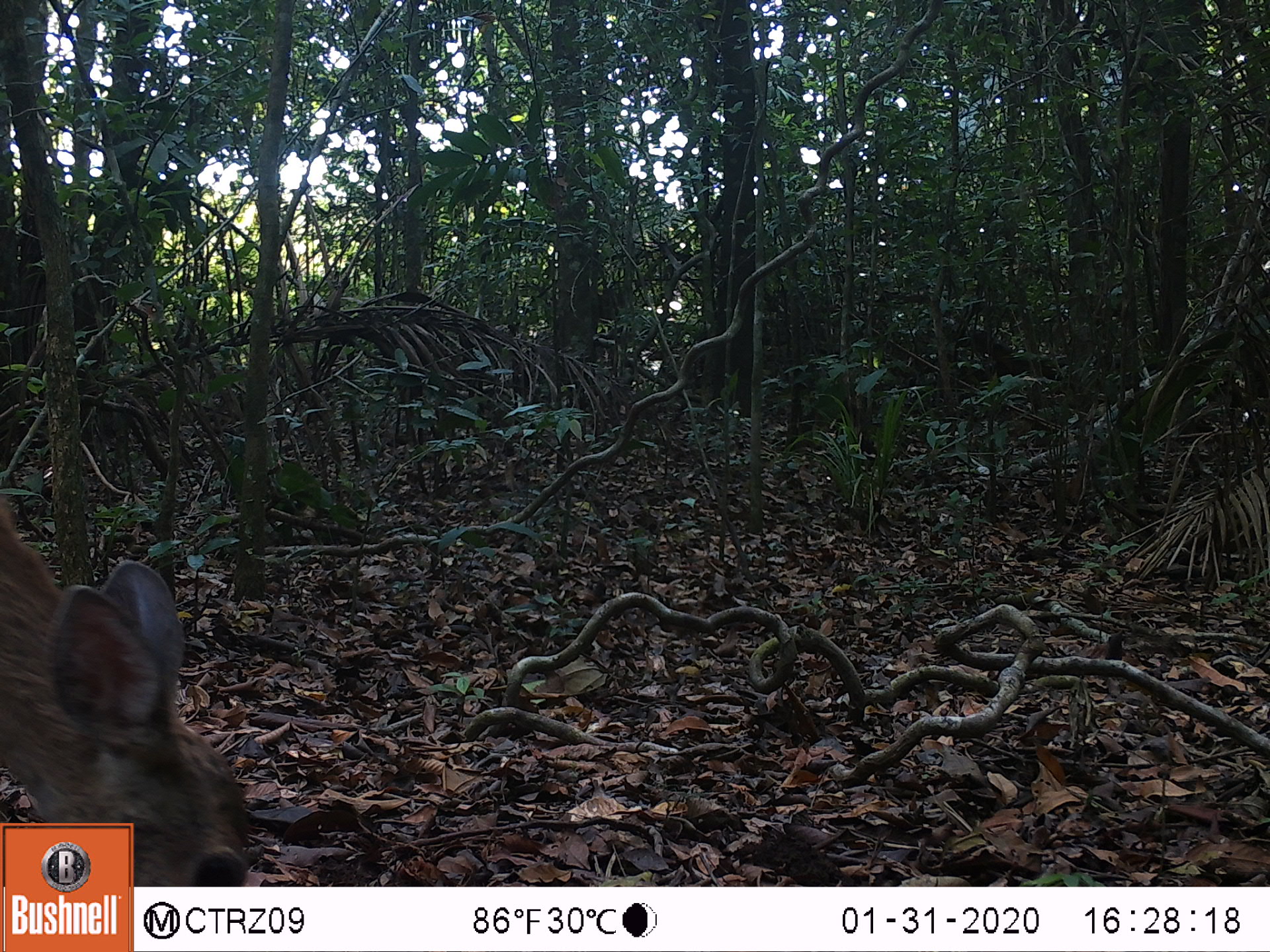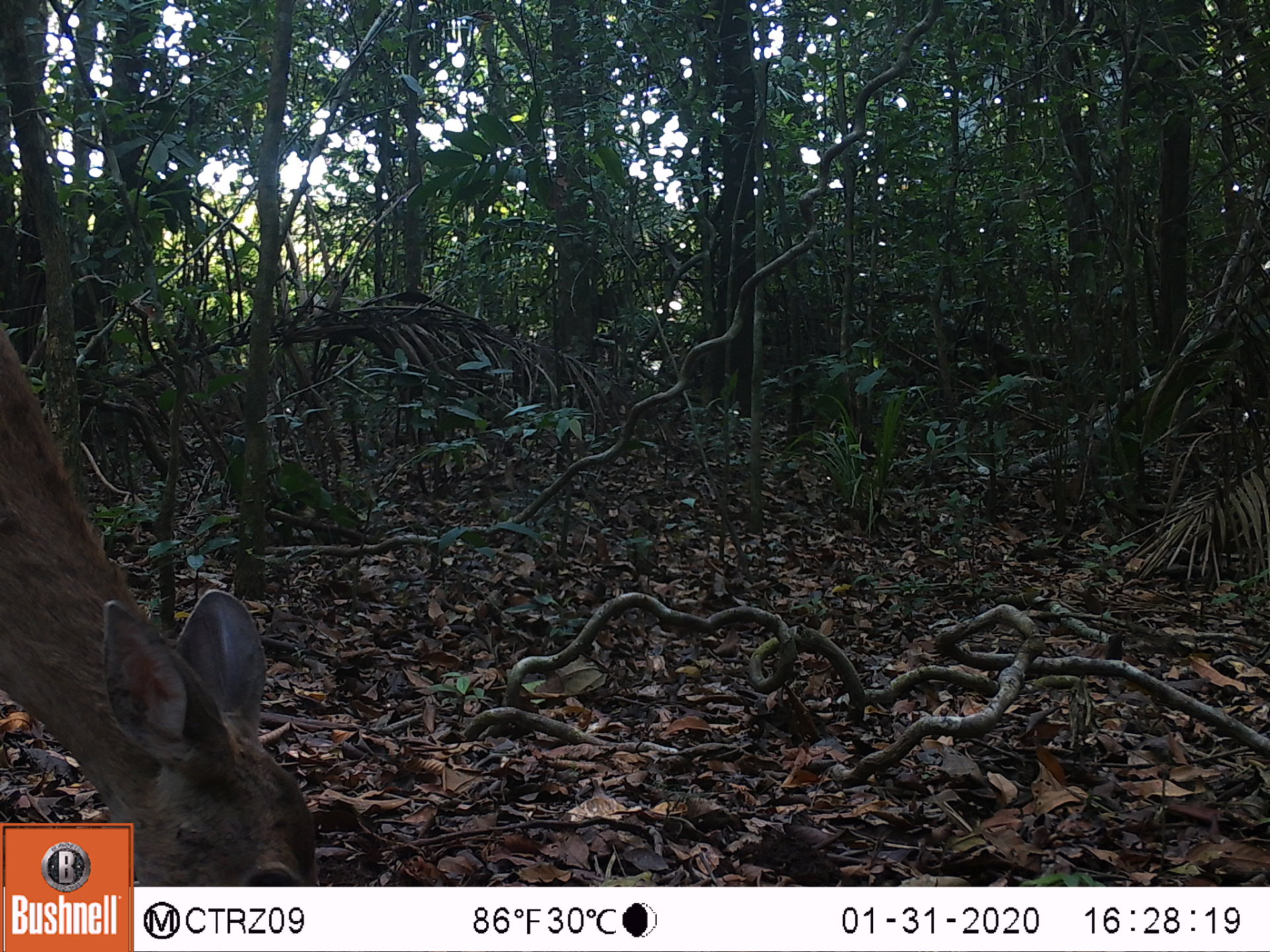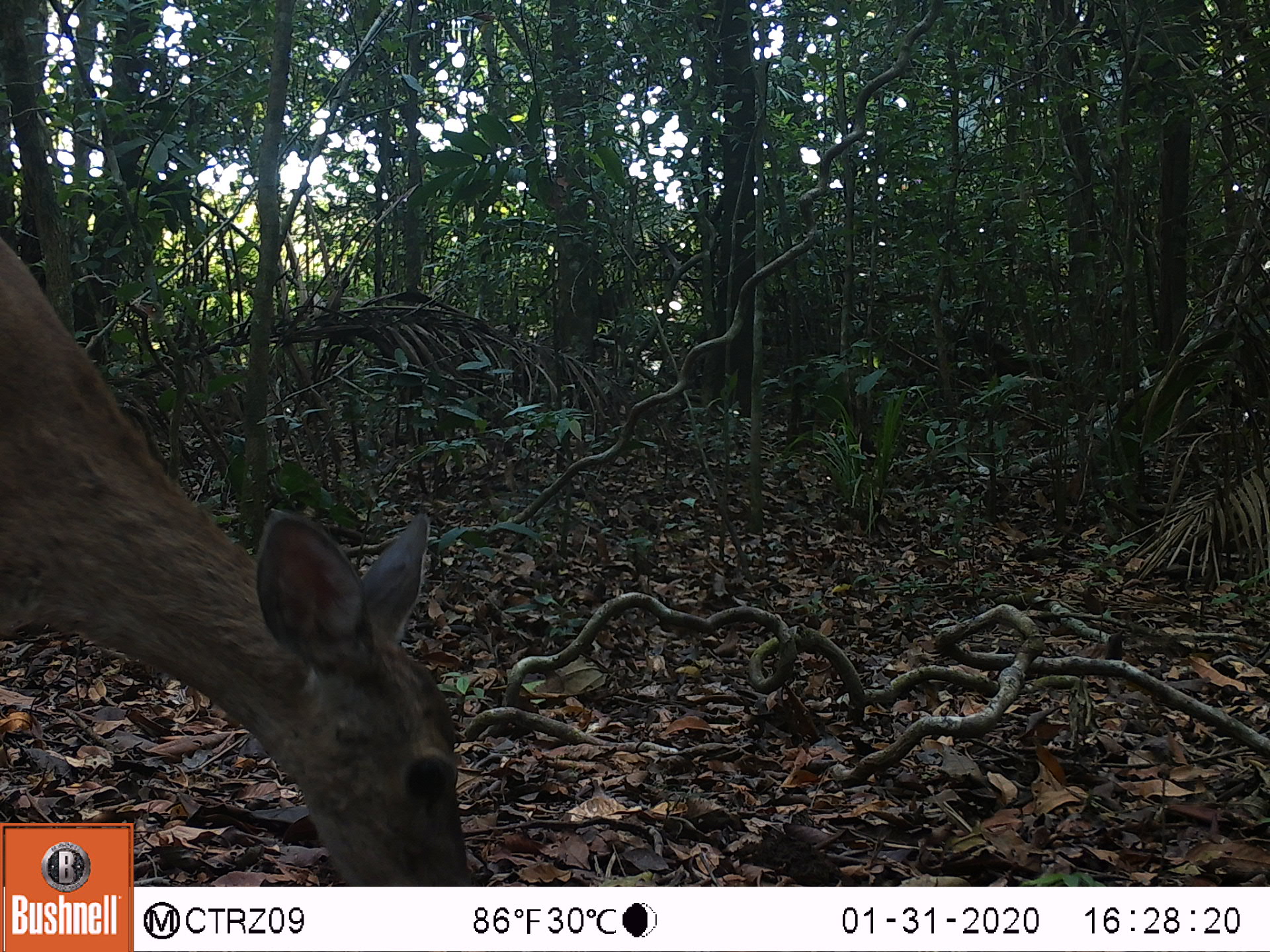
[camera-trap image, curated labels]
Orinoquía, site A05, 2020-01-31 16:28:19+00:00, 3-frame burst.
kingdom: Animalia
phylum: Chordata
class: Mammalia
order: Artiodactyla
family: Cervidae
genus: Odocoileus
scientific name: Odocoileus virginianus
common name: white-tailed deer